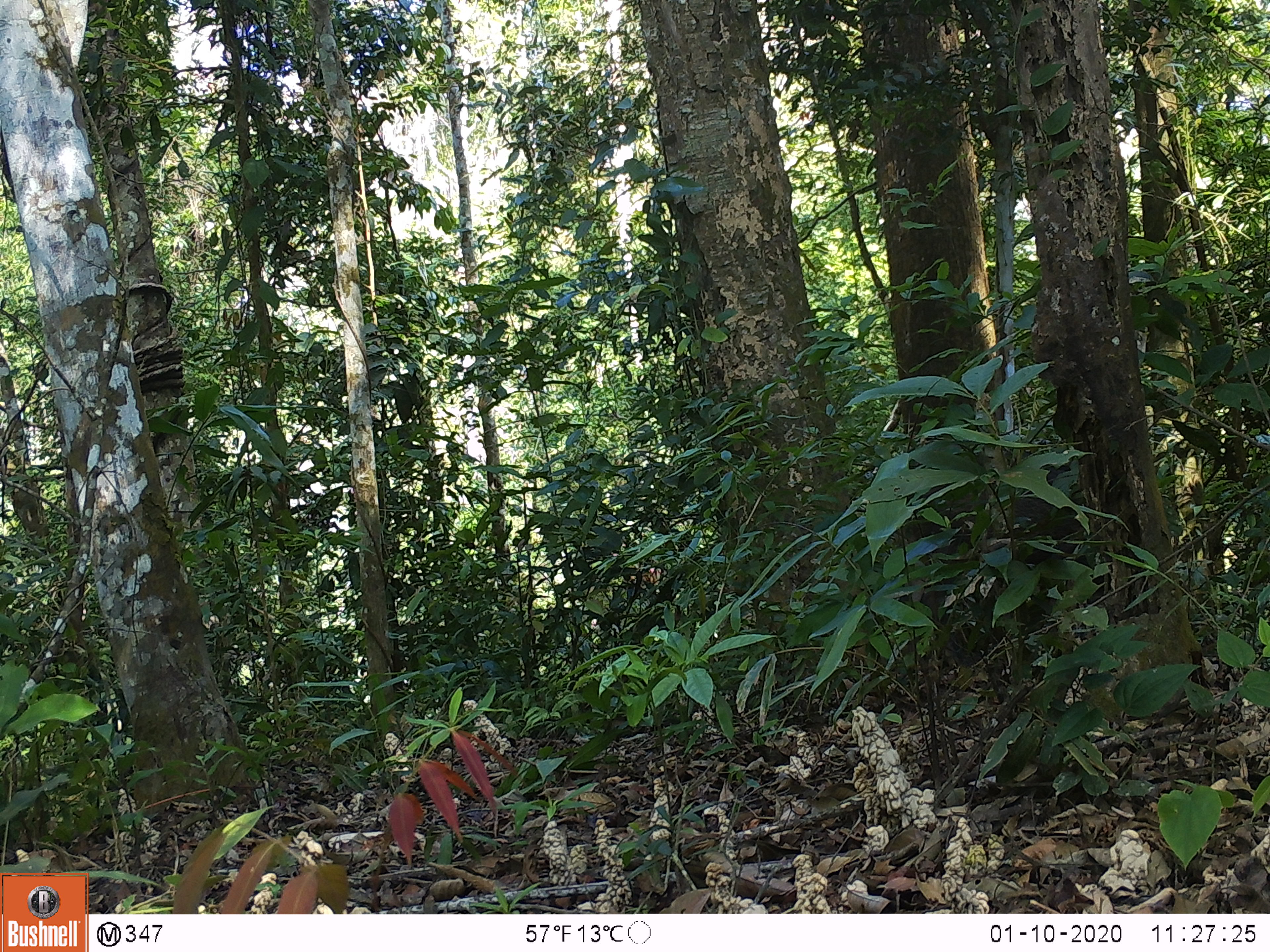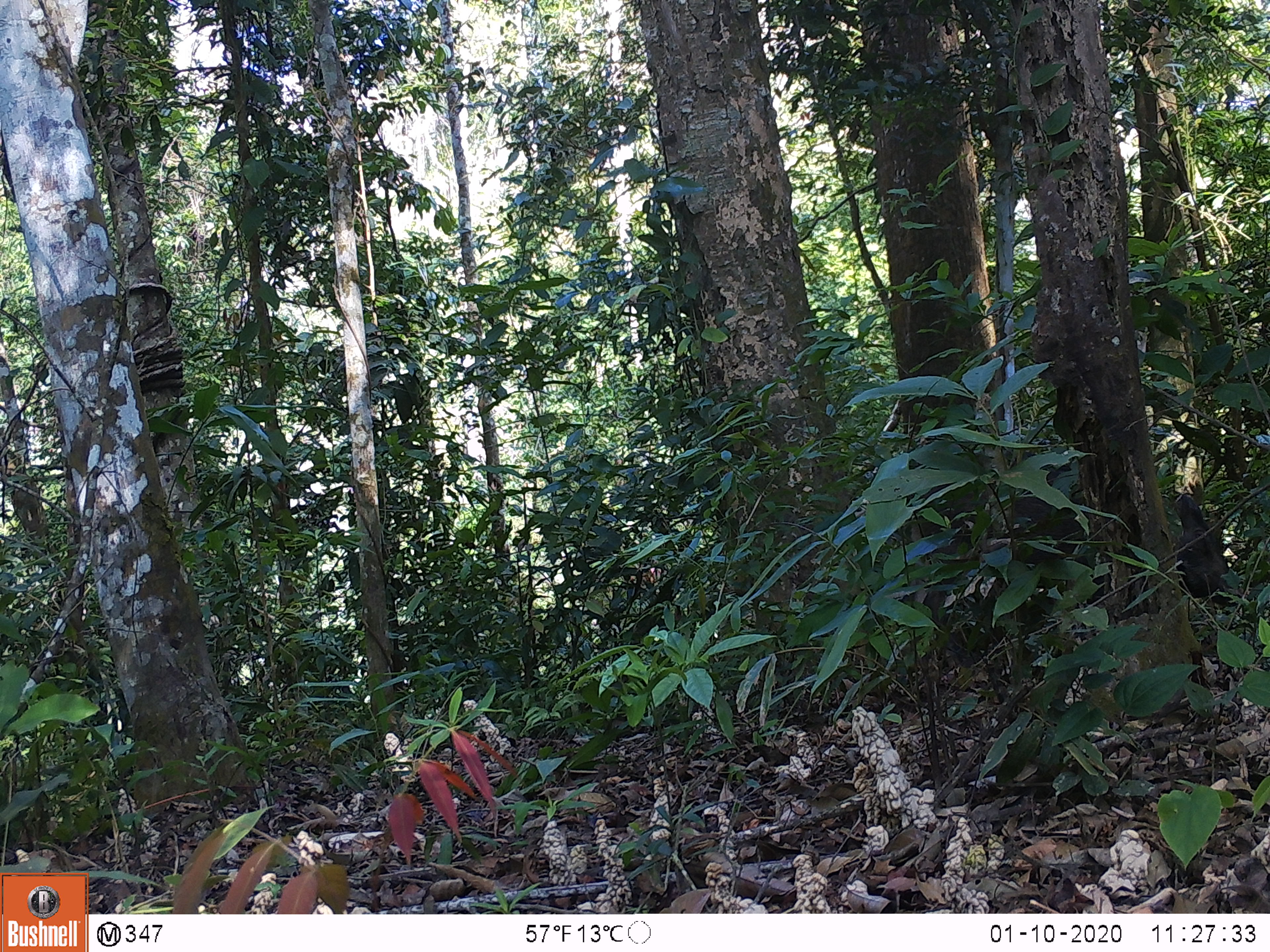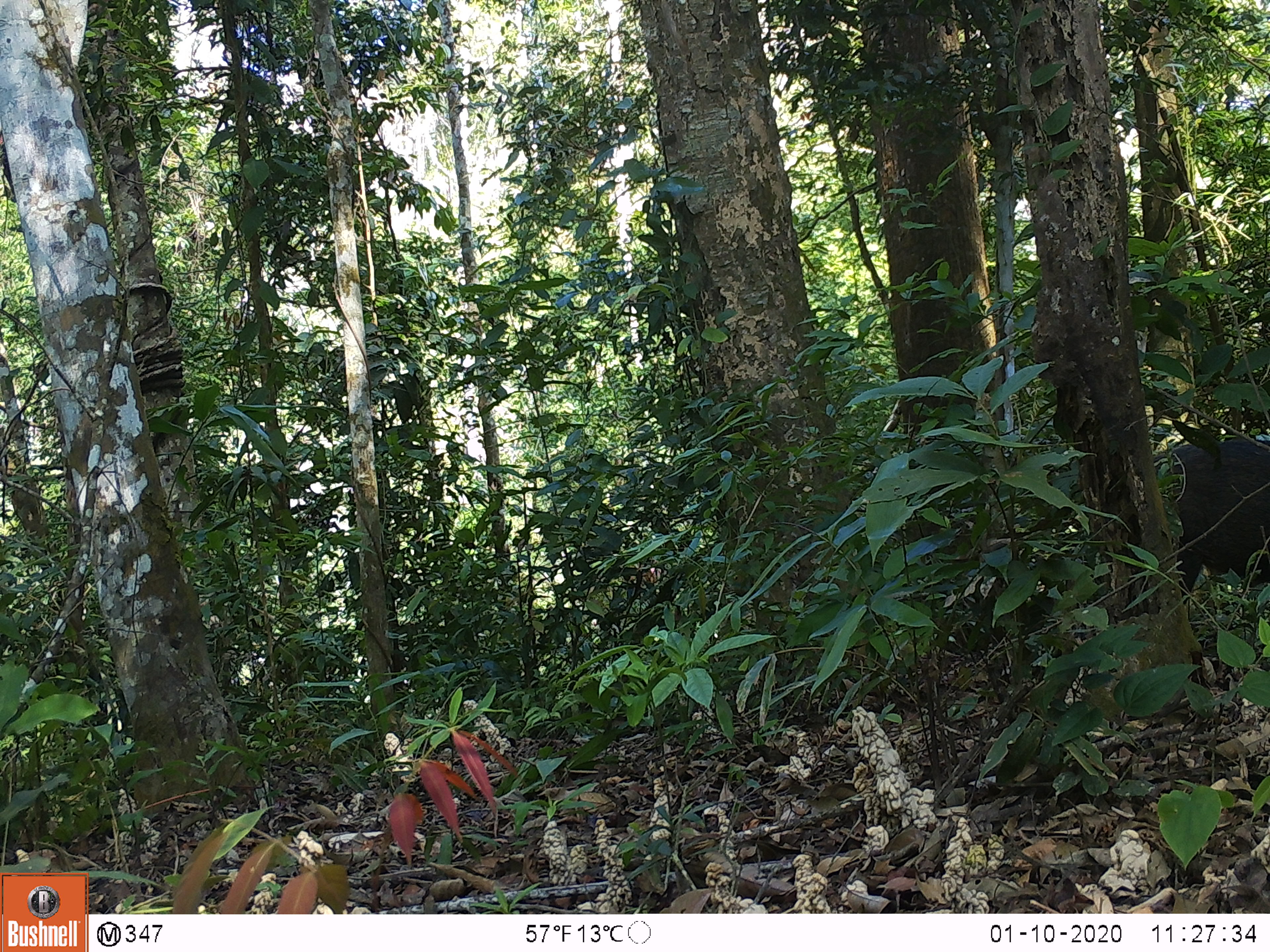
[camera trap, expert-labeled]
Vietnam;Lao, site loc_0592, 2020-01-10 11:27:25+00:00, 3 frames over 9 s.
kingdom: Animalia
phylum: Chordata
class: Mammalia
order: Artiodactyla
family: Suidae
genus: Sus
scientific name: Sus scrofa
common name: eurasian wild pig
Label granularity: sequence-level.